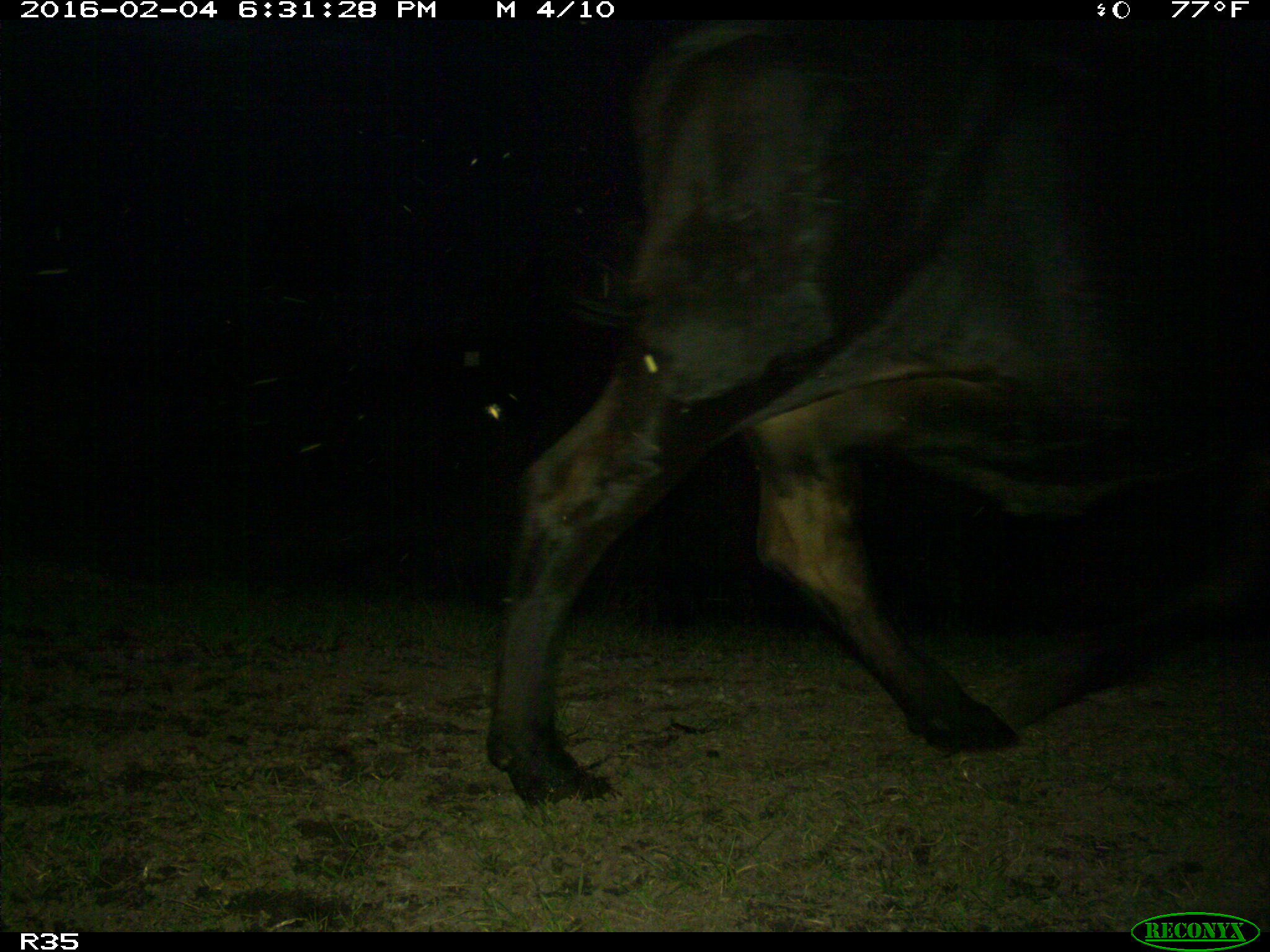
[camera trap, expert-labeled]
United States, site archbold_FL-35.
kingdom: Animalia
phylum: Chordata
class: Mammalia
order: Artiodactyla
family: Bovidae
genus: Bos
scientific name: Bos taurus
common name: domestic cow